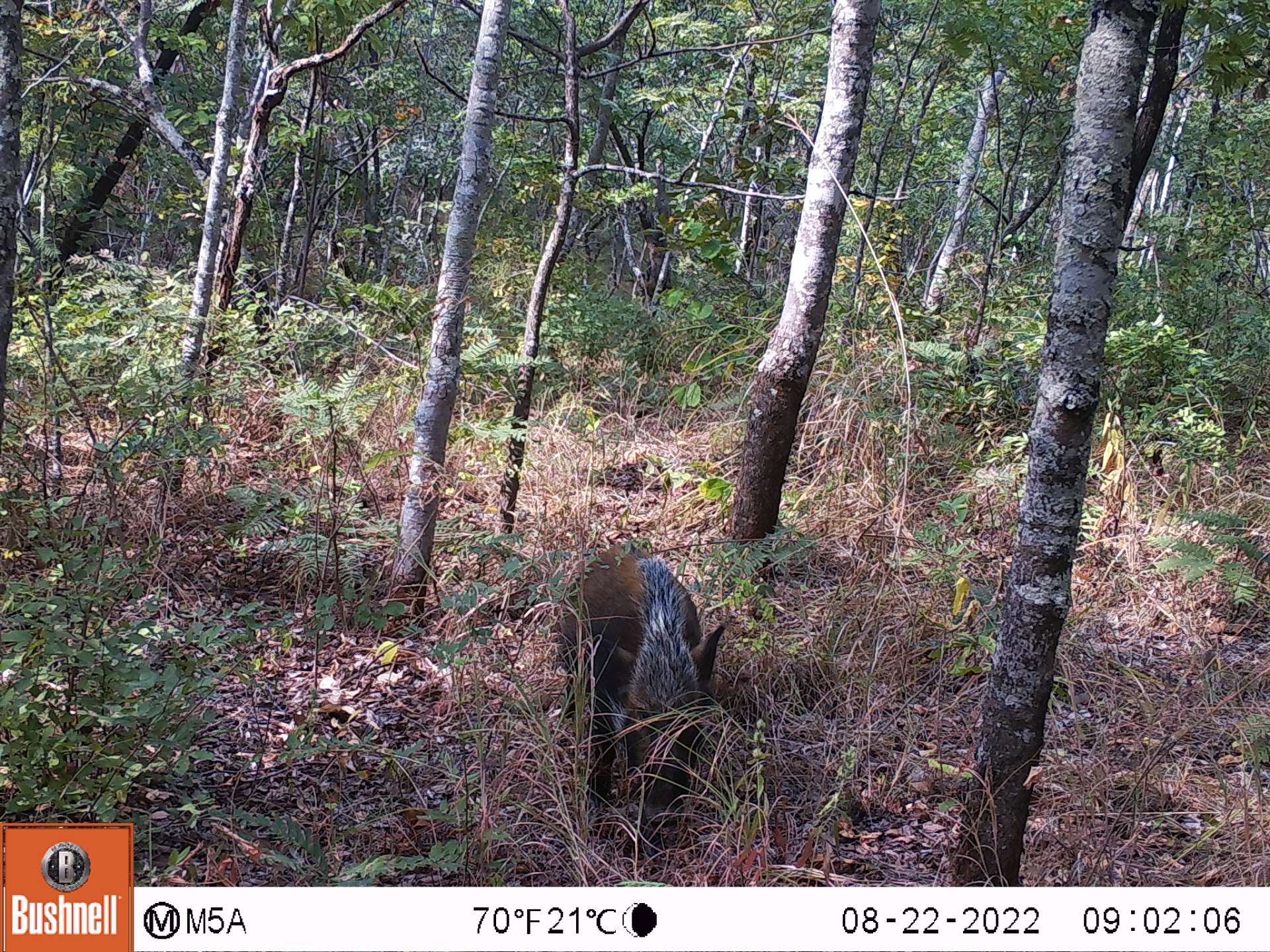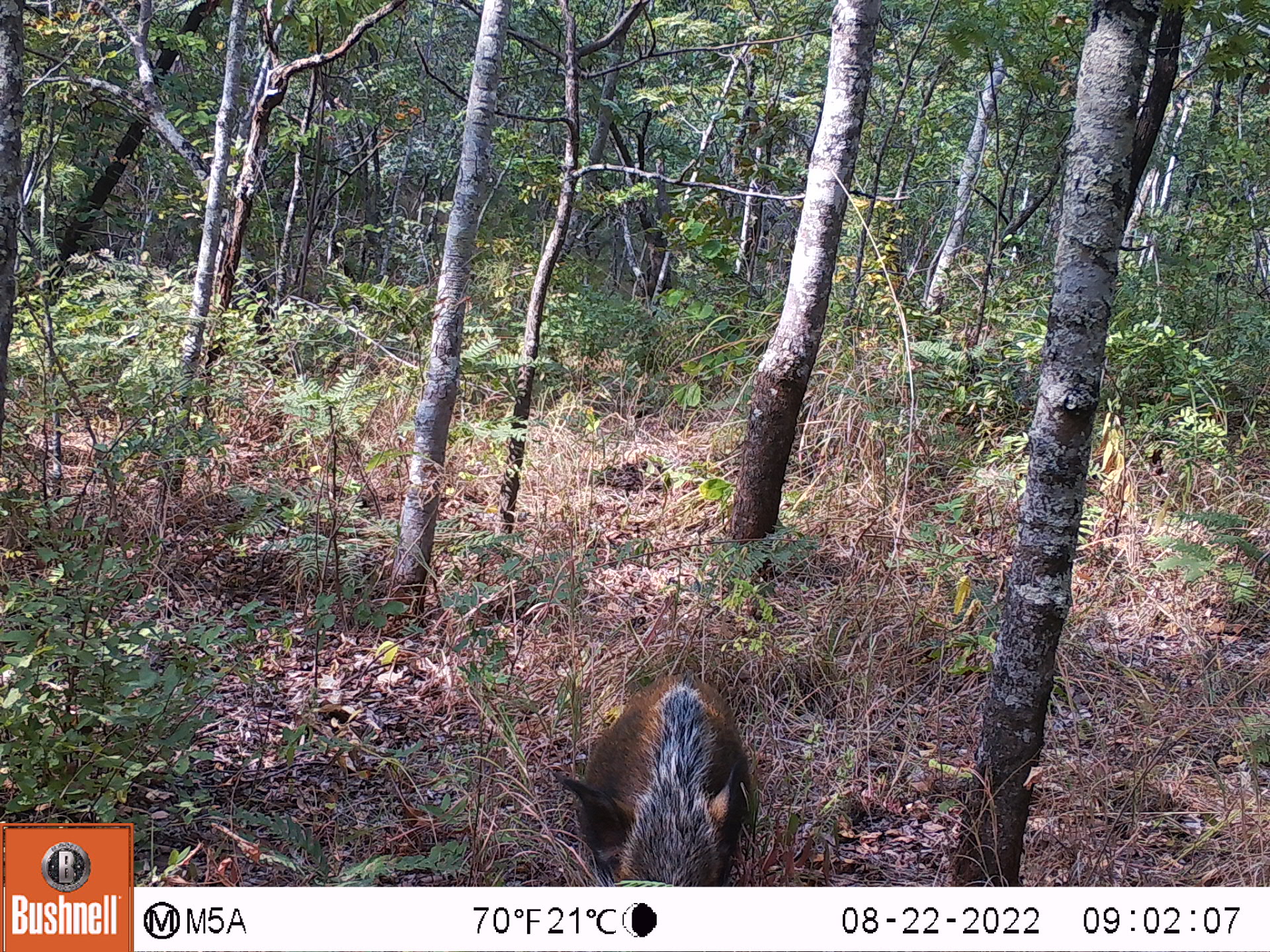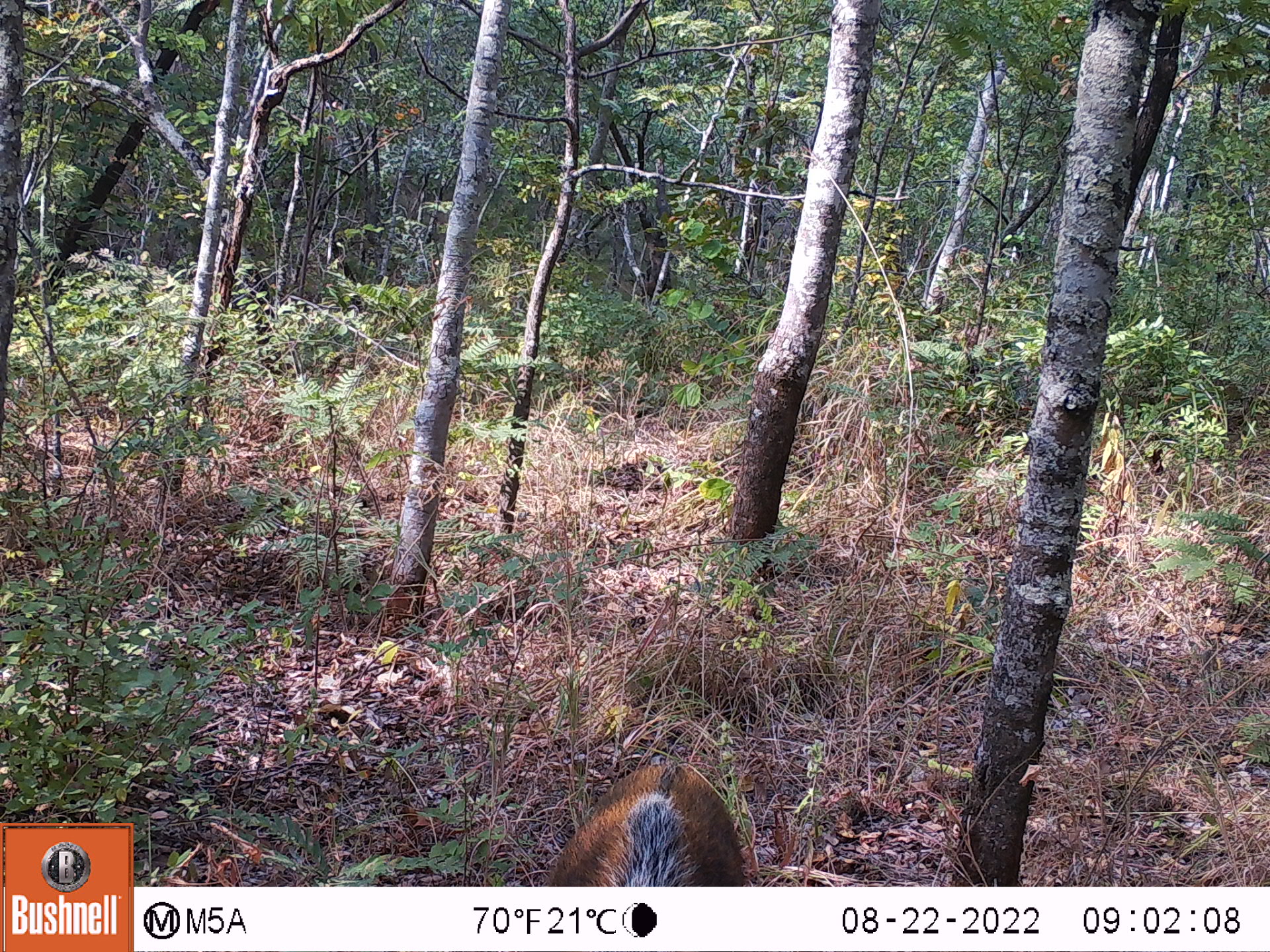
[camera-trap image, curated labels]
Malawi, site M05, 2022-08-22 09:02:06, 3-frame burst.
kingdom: Animalia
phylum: Chordata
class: Mammalia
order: Artiodactyla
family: Suidae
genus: Potamochoerus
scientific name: Potamochoerus larvatus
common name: bushpig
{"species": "bushpig (Potamochoerus larvatus)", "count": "1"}